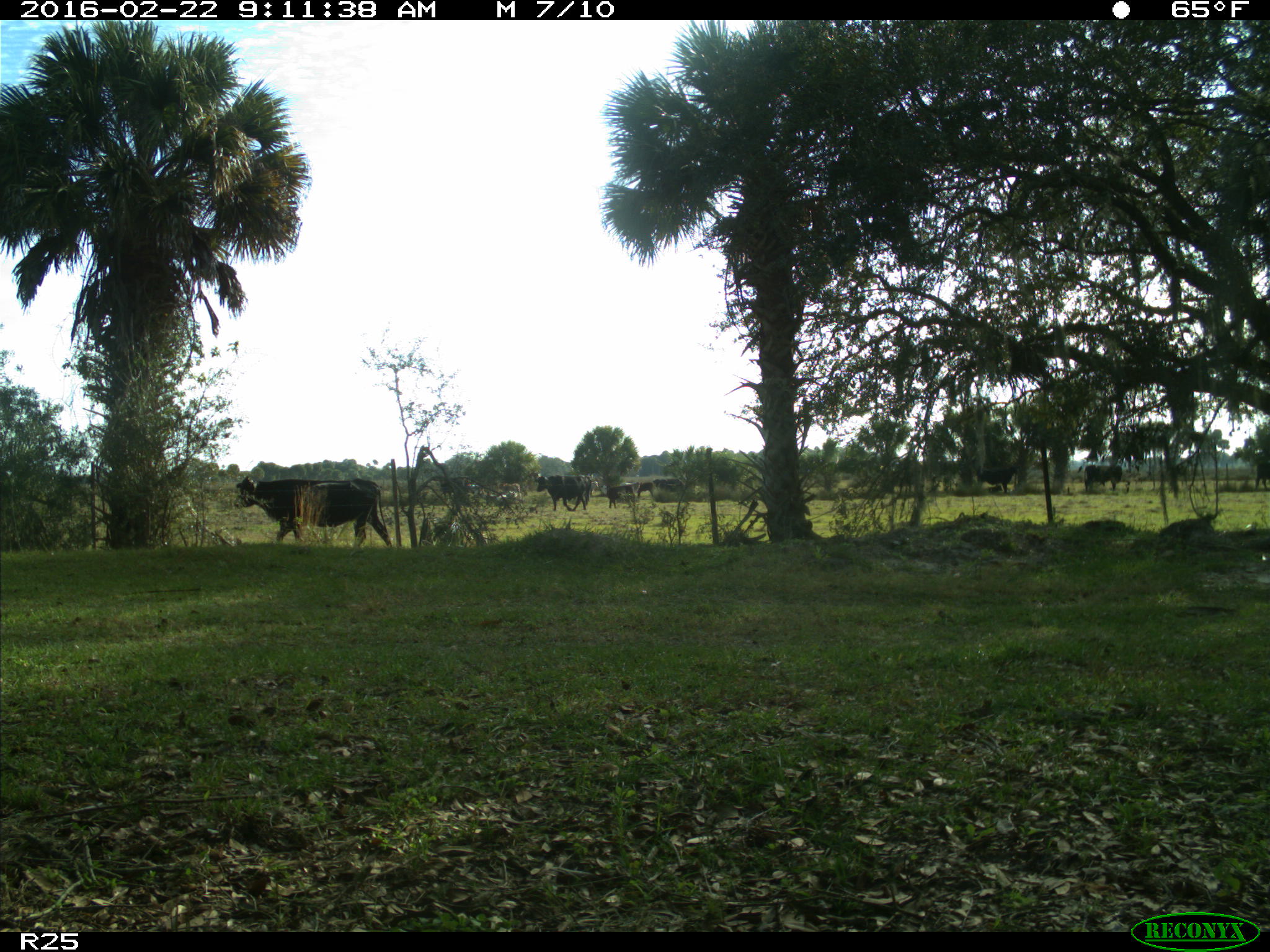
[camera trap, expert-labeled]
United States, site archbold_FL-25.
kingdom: Animalia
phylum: Chordata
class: Mammalia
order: Artiodactyla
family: Bovidae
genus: Bos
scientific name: Bos taurus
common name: domestic cow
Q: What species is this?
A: Bos taurus (domestic cow).